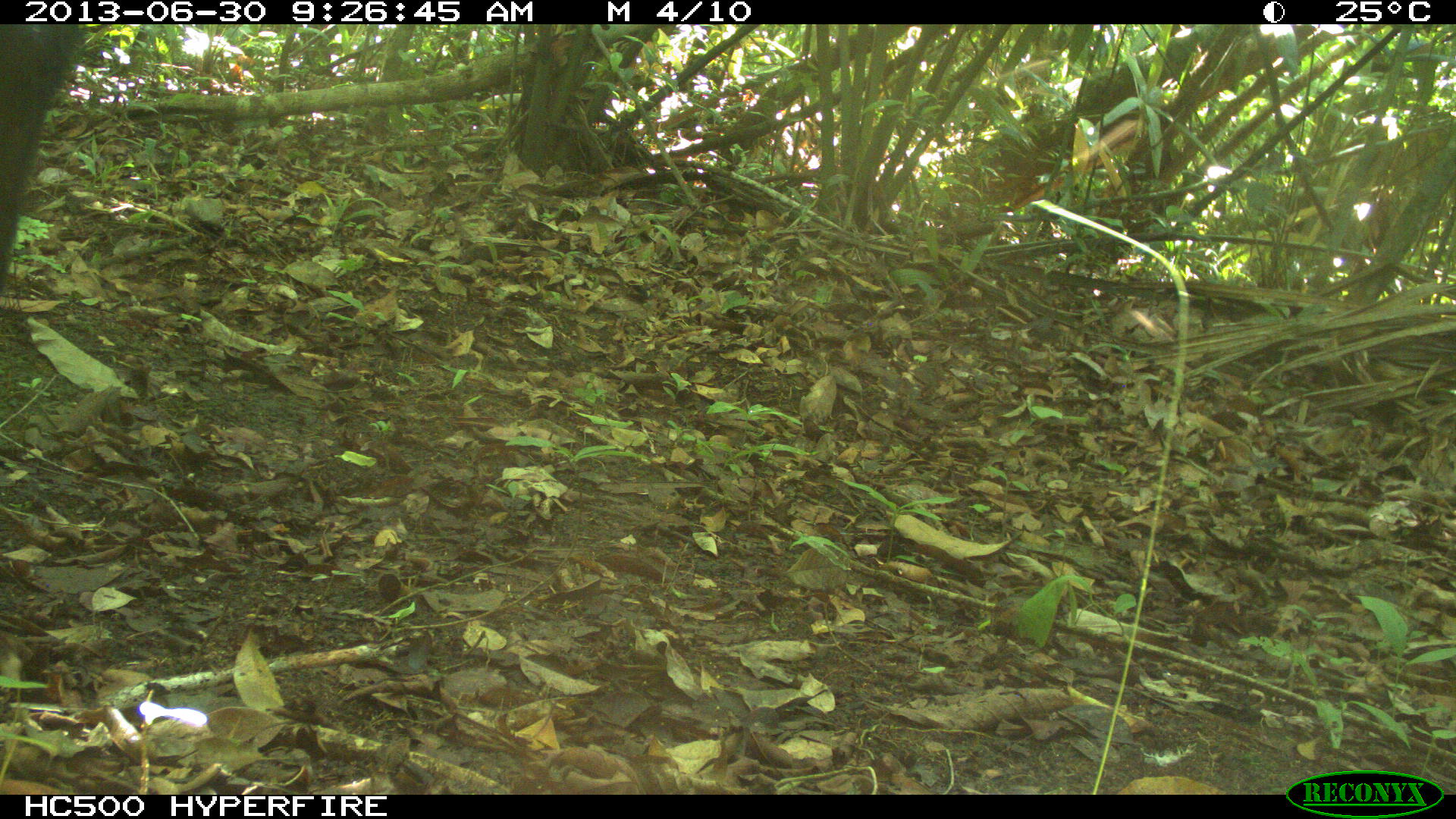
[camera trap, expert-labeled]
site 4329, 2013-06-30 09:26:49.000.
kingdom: Animalia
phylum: Chordata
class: Mammalia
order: Artiodactyla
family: Tayassuidae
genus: Tayassu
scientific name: Tayassu pecari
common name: white-lipped peccary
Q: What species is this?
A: Tayassu pecari (white-lipped peccary).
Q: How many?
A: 1.